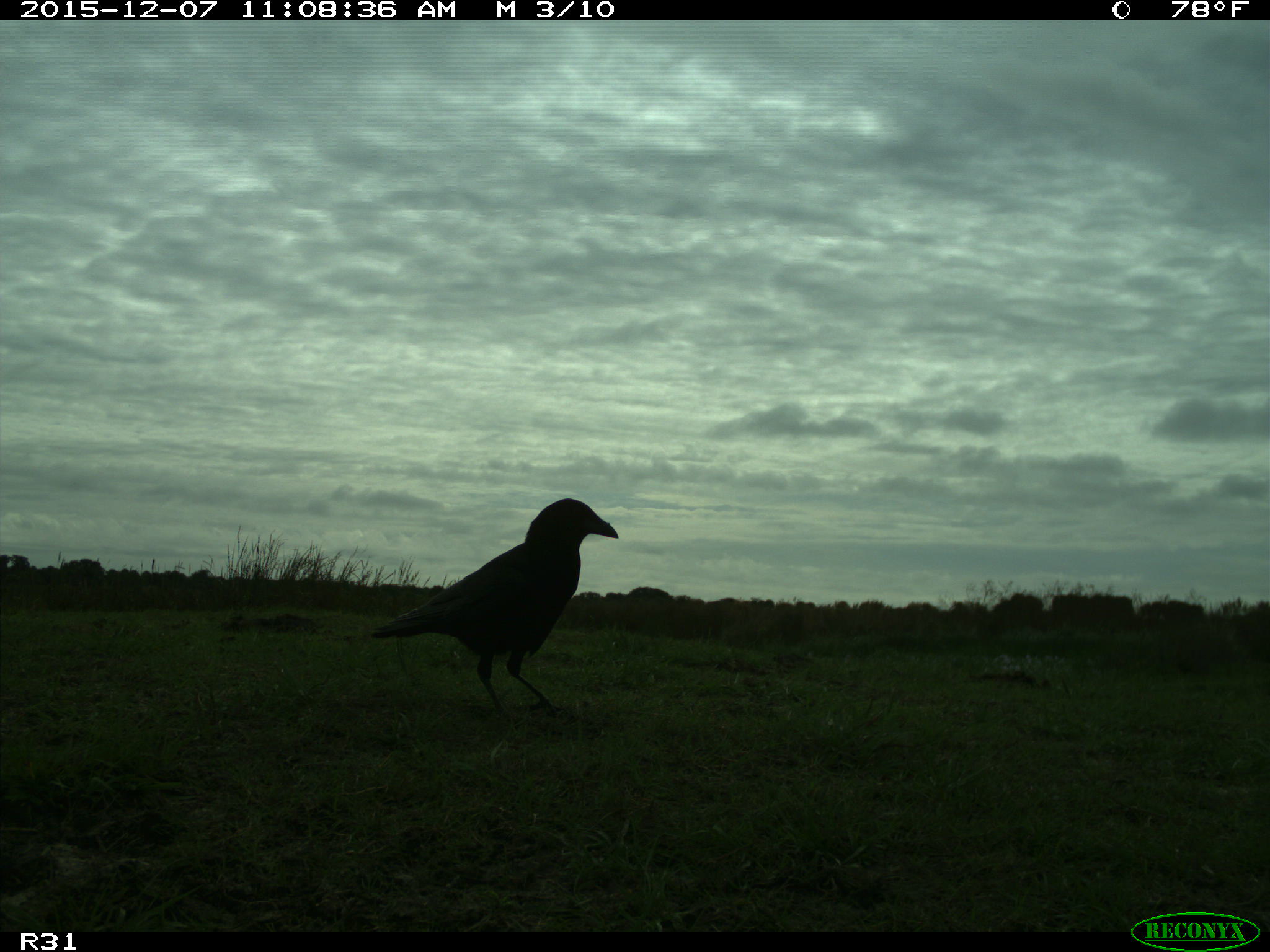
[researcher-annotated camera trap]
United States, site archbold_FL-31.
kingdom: Animalia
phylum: Chordata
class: Aves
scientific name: Aves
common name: birds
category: unidentified bird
Unidentified bird (birds) (Aves).